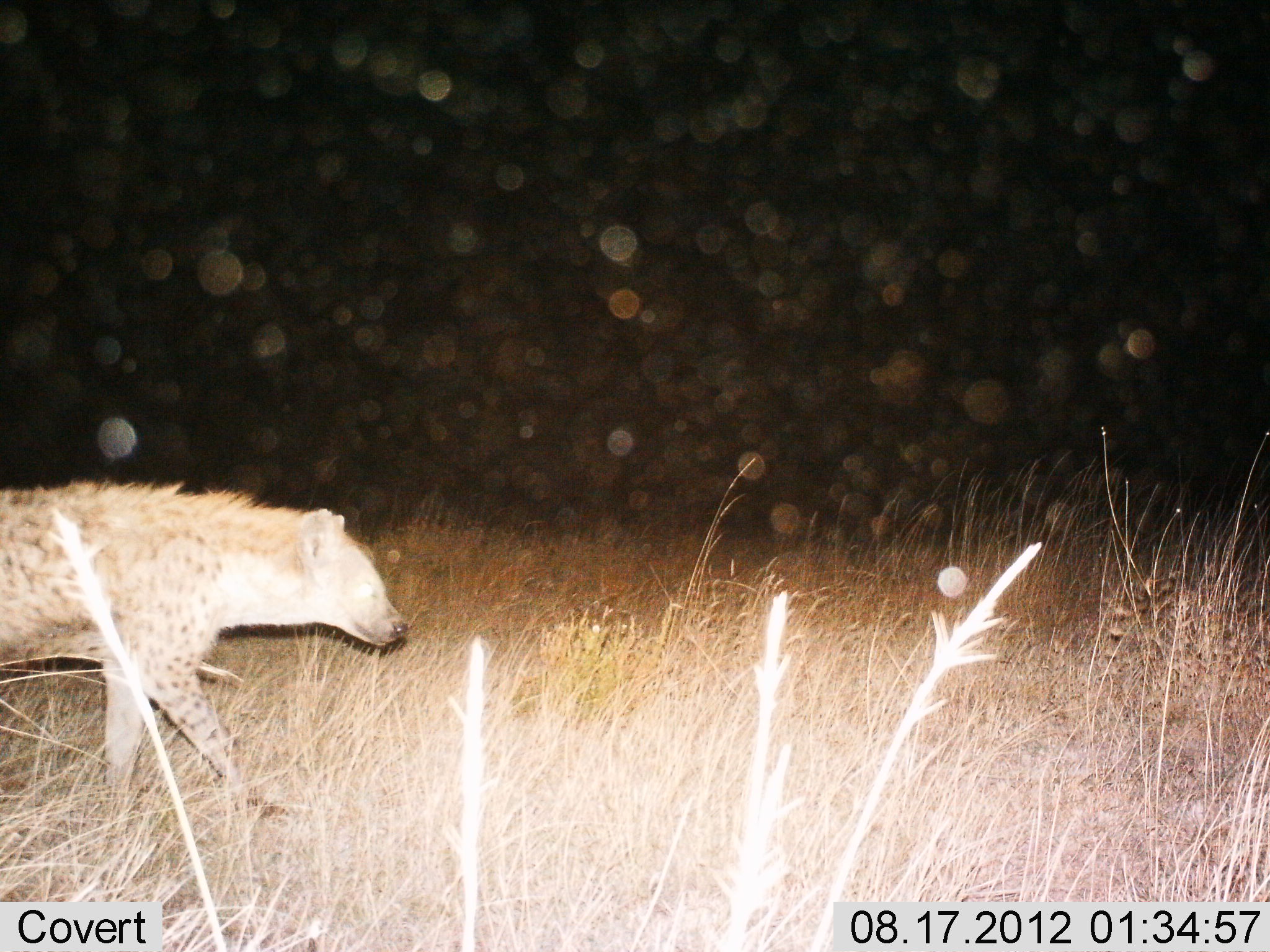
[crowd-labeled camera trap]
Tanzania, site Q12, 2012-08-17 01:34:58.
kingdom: Animalia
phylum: Chordata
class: Mammalia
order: Carnivora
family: Hyaenidae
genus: Crocuta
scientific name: Crocuta crocuta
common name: spotted hyena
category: hyenaspotted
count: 1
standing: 20%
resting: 0%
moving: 90%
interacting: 0%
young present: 0%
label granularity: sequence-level